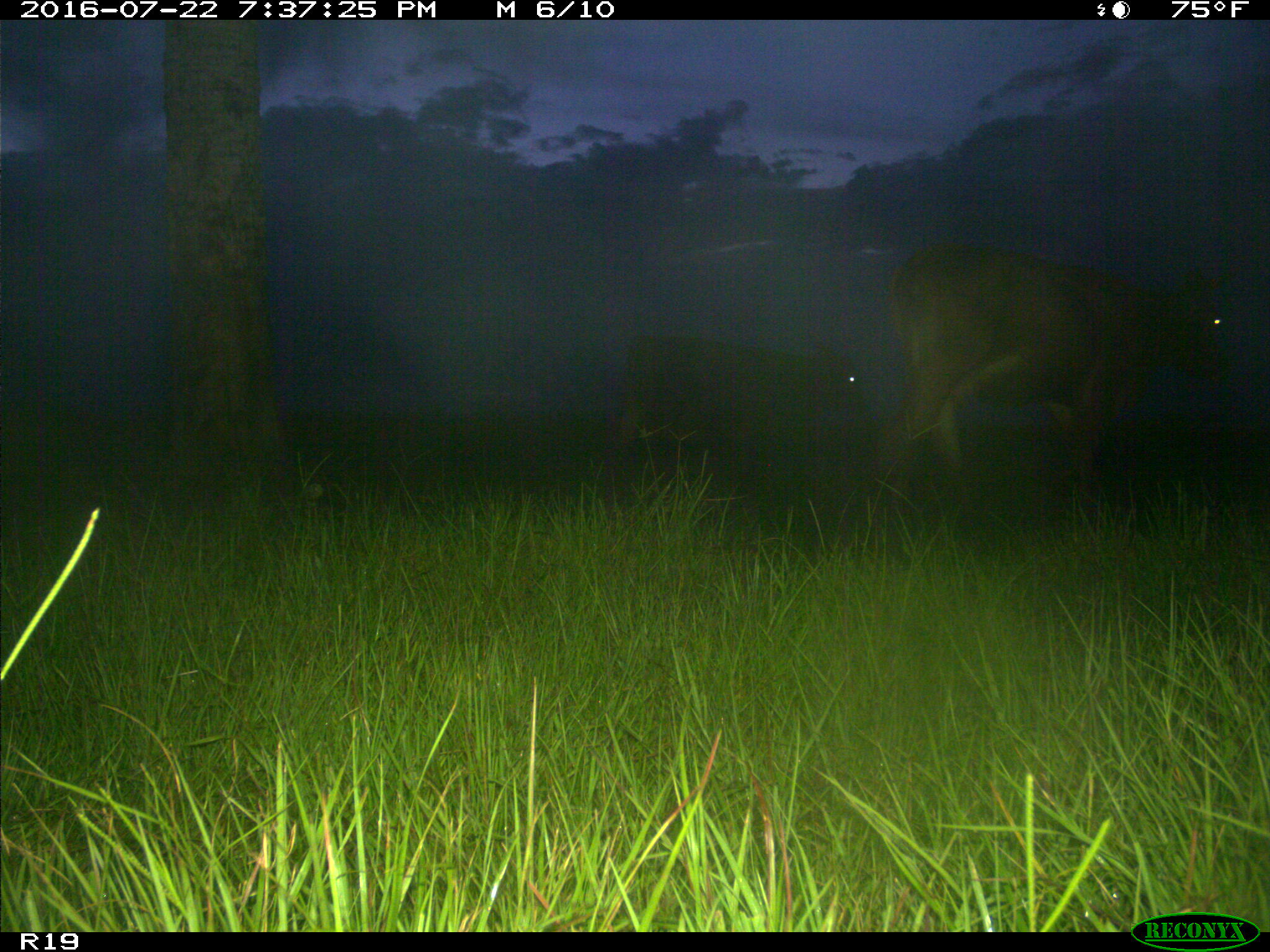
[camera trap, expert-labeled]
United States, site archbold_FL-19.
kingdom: Animalia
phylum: Chordata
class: Mammalia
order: Artiodactyla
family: Bovidae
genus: Bos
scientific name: Bos taurus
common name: domestic cow